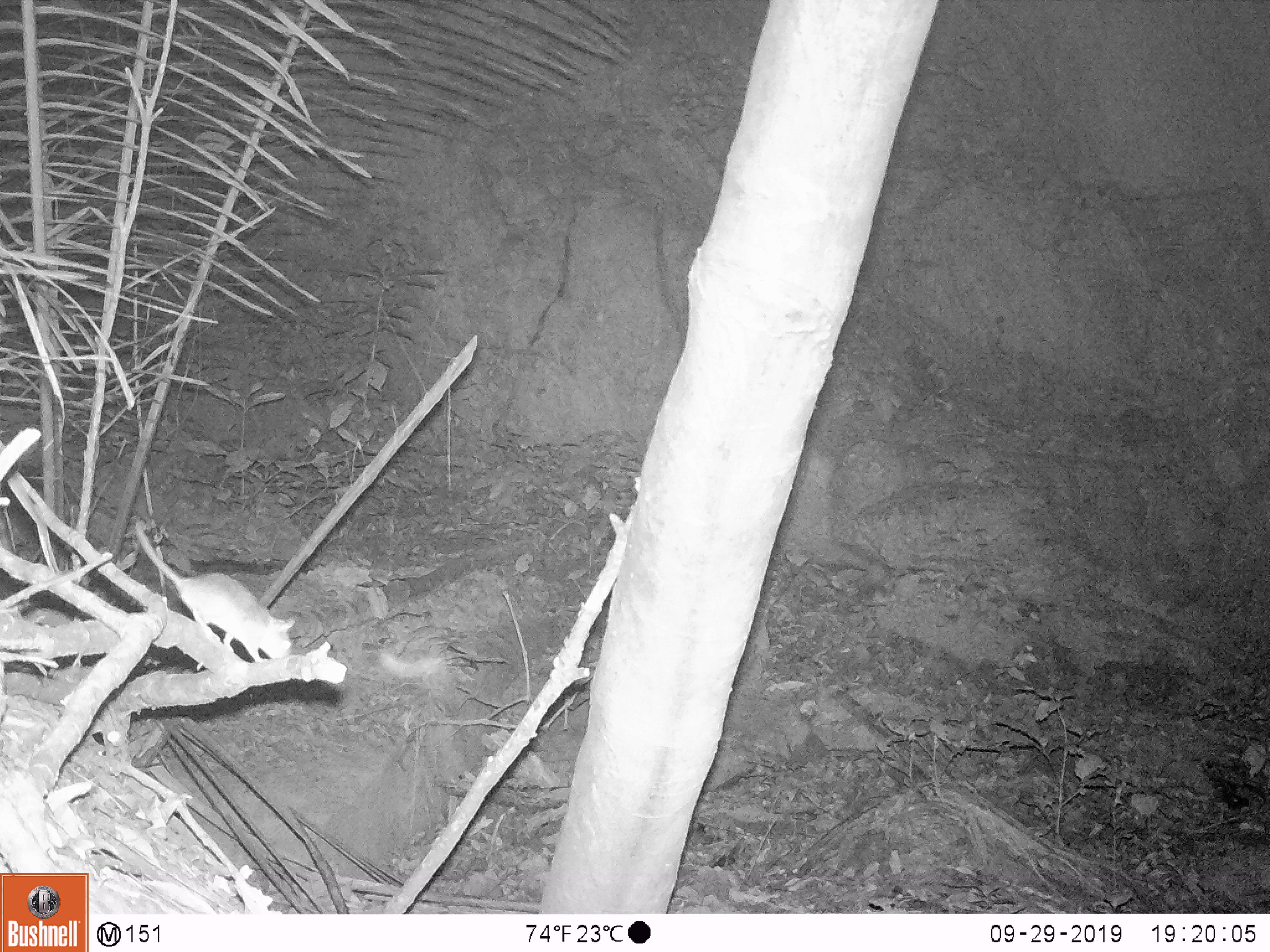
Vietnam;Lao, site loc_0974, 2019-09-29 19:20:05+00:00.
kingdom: Animalia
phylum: Chordata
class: Mammalia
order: Rodentia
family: Muridae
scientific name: Muridae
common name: old-world mice and rats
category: unidentified murid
Unidentified murid (old-world mice and rats) (Muridae). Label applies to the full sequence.